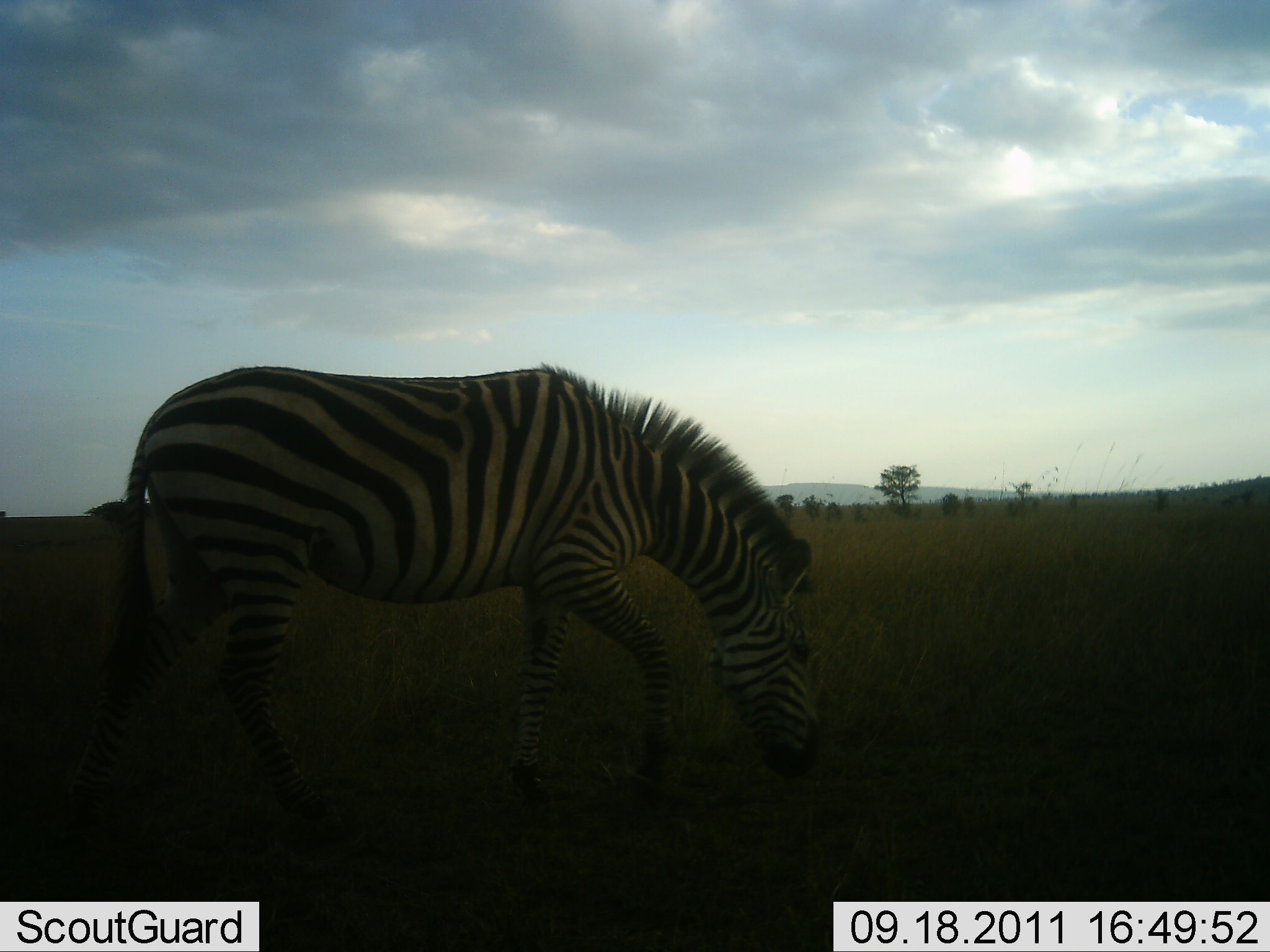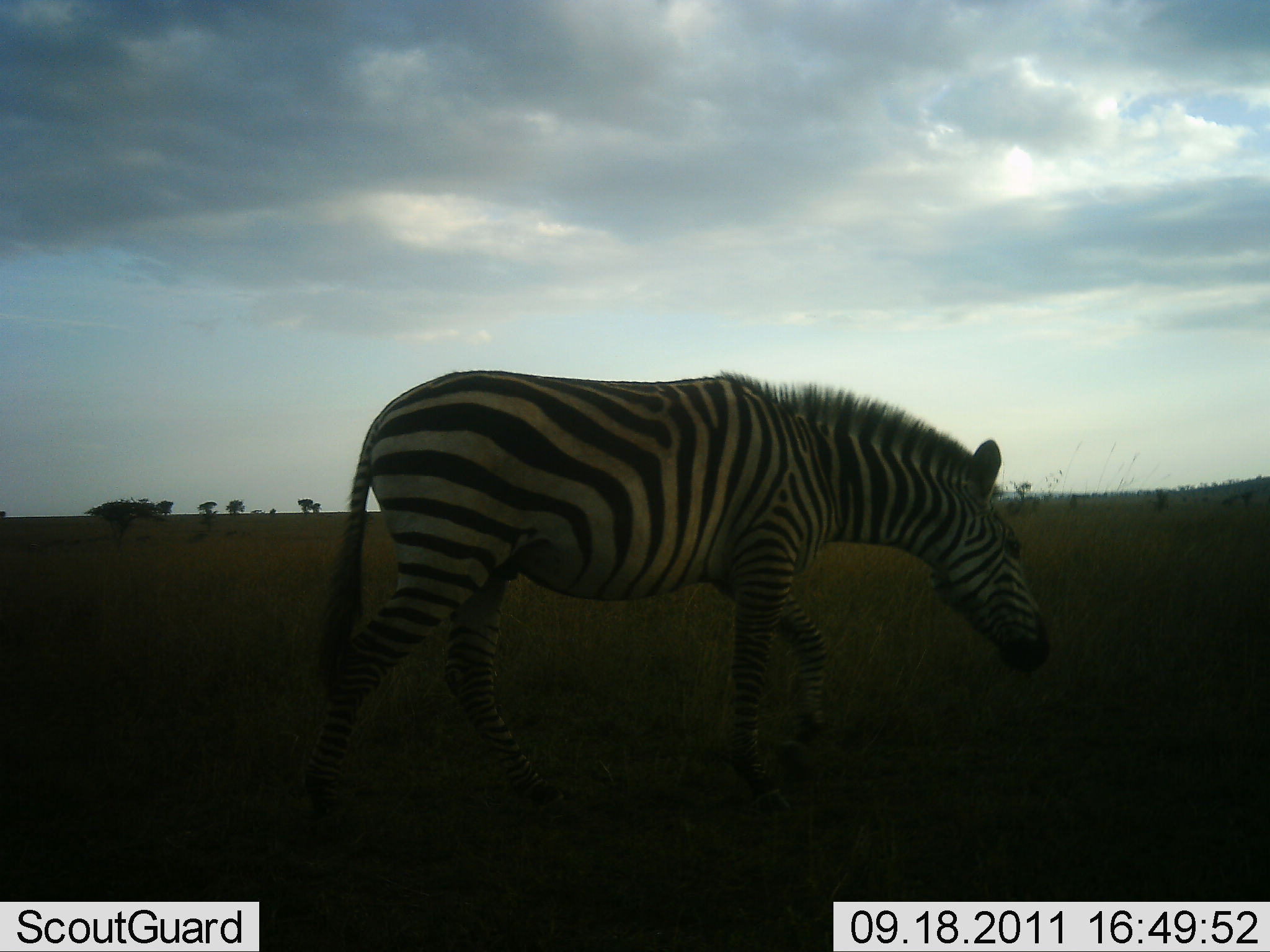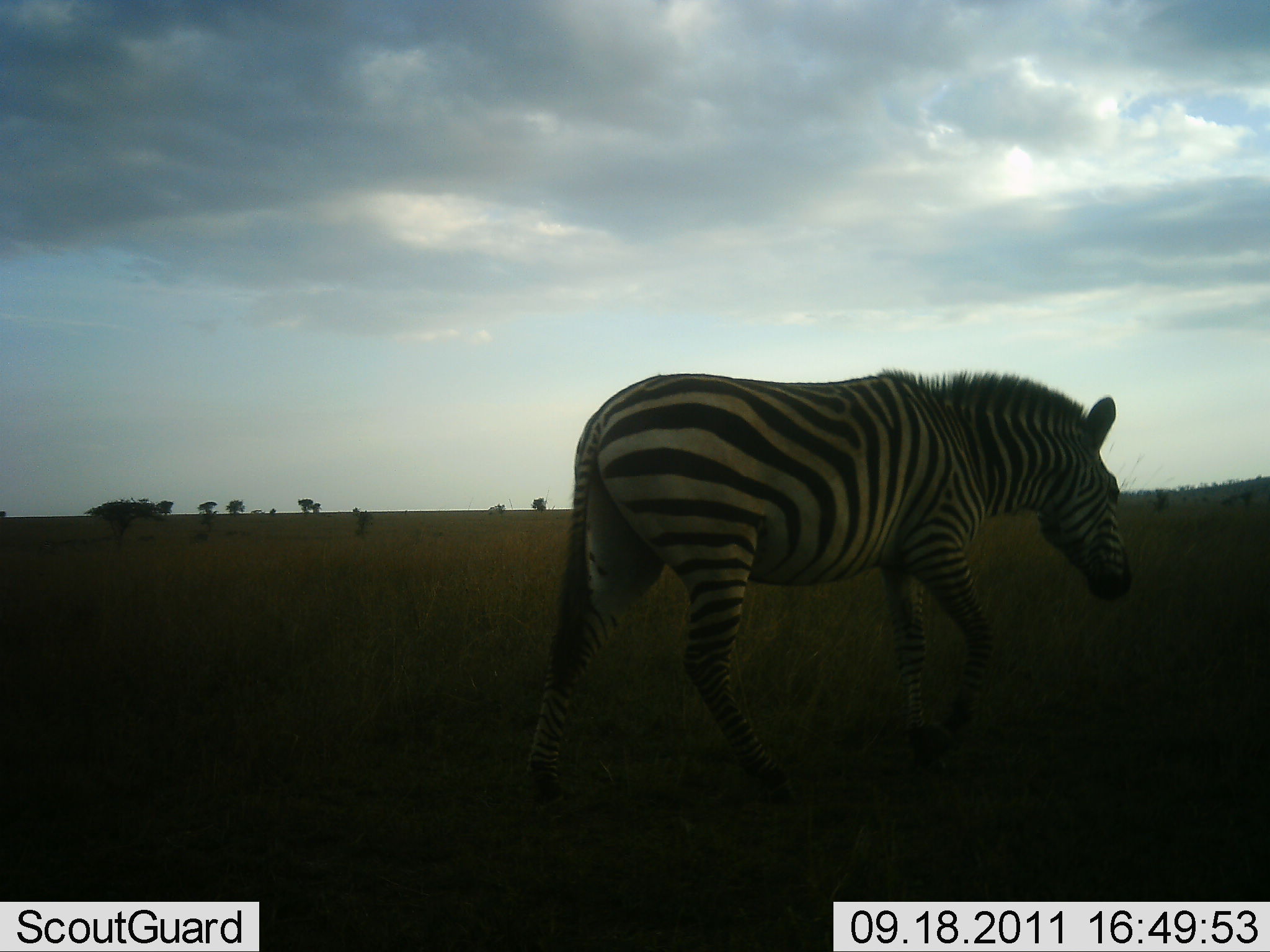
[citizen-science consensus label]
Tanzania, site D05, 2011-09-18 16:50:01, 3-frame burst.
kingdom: Animalia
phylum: Chordata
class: Mammalia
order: Perissodactyla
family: Equidae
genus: Equus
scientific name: Equus quagga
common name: plains zebra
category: zebra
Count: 1.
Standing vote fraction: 0%.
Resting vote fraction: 0%.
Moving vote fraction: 100%.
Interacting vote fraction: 0%.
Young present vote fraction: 0%.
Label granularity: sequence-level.